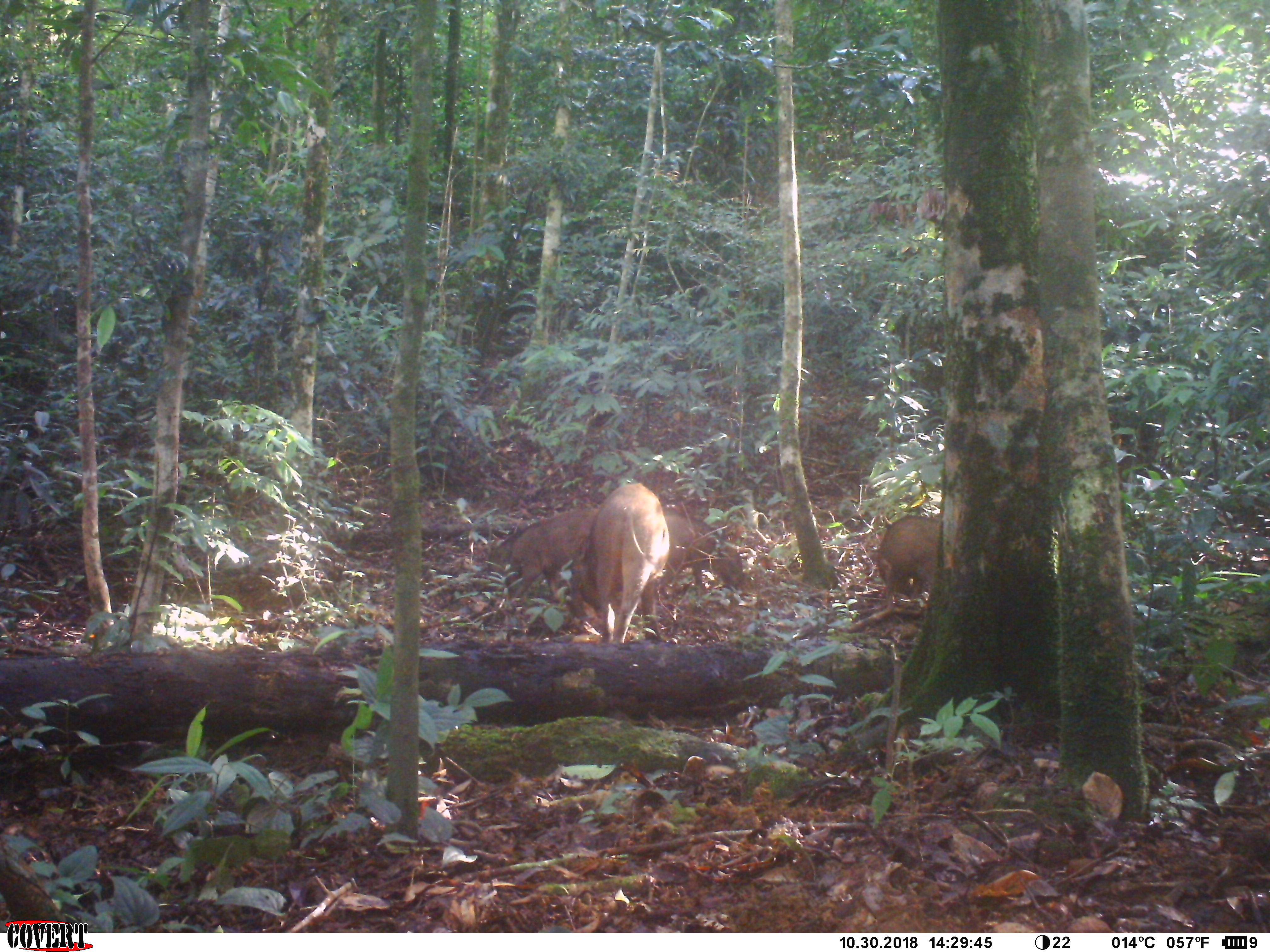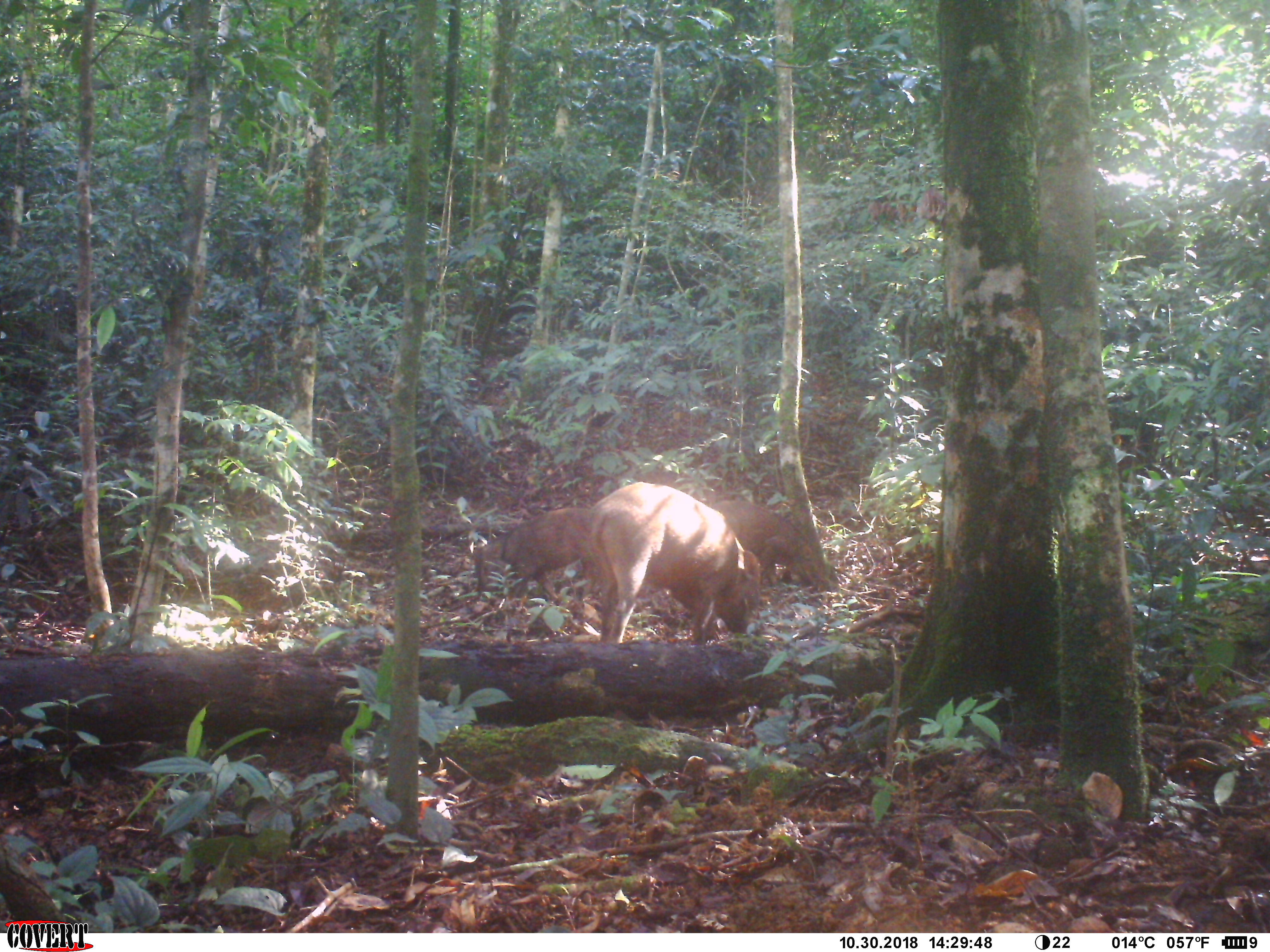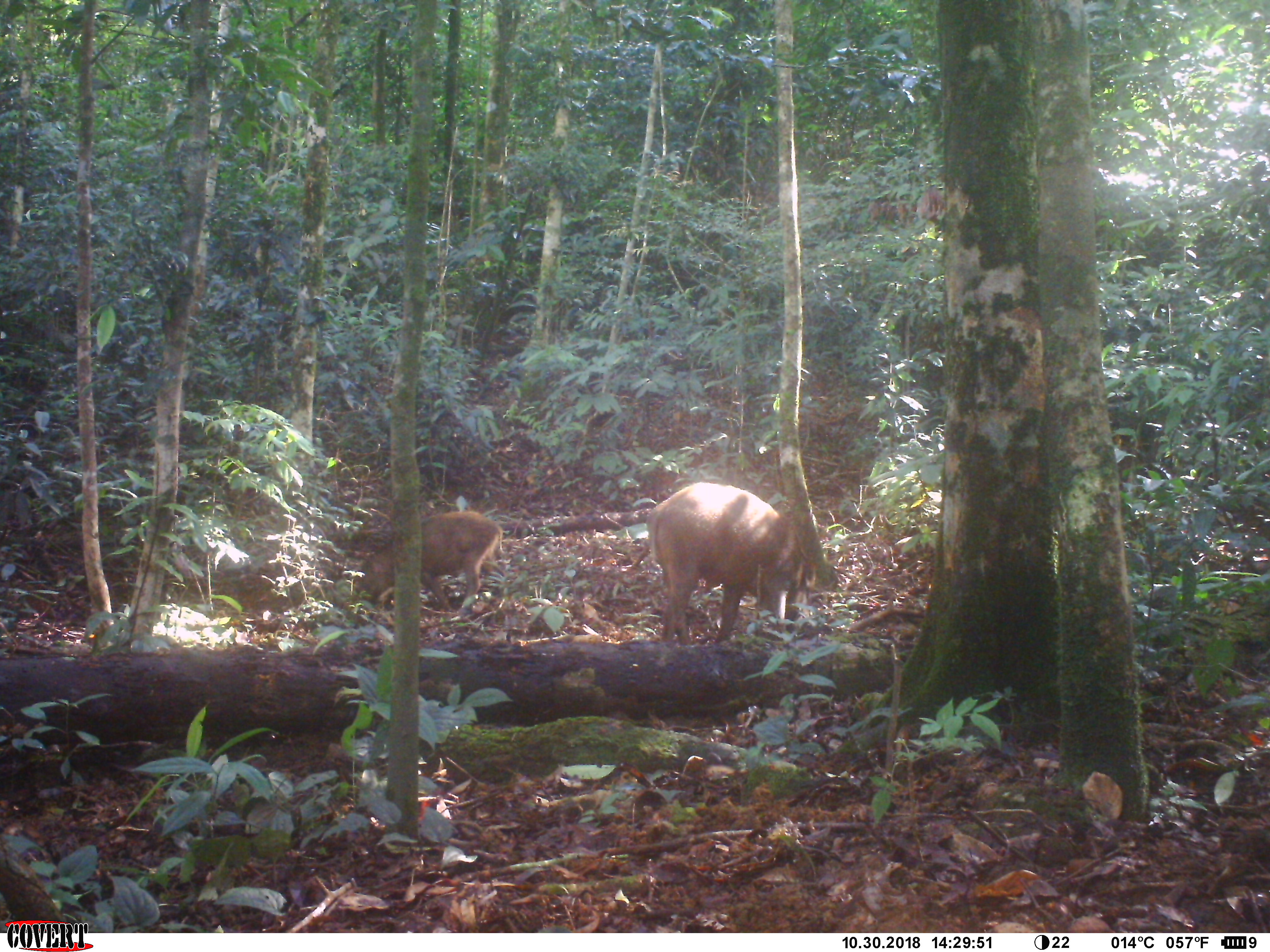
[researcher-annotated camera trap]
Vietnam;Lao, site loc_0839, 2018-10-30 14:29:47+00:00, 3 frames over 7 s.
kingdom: Animalia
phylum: Chordata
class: Mammalia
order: Artiodactyla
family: Suidae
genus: Sus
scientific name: Sus scrofa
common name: eurasian wild pig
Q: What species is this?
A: Eurasian wild pig (Sus scrofa).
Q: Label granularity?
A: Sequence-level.